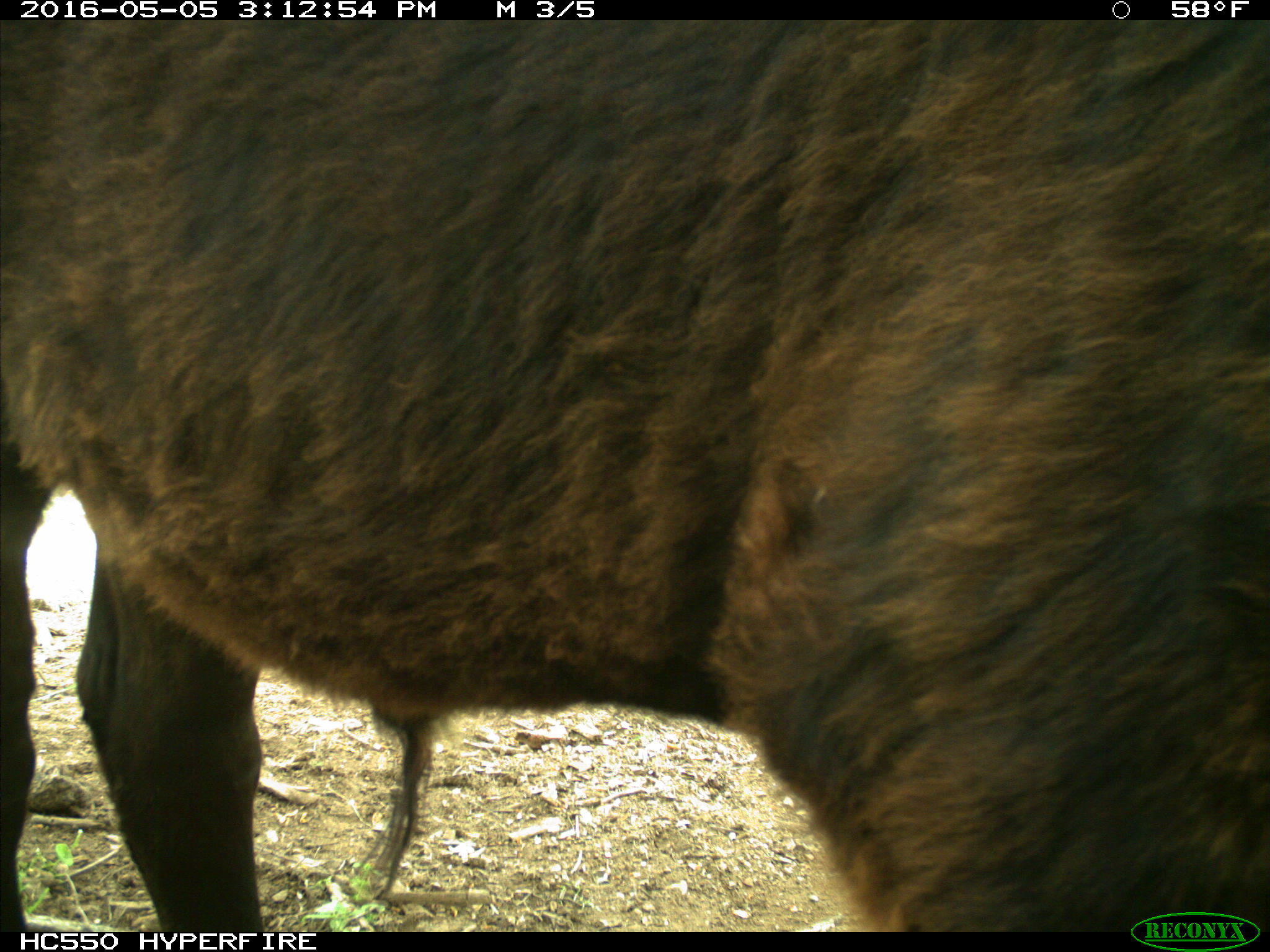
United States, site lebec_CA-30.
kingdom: Animalia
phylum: Chordata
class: Mammalia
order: Artiodactyla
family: Bovidae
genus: Bos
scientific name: Bos taurus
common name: domestic cow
Bos taurus (domestic cow).